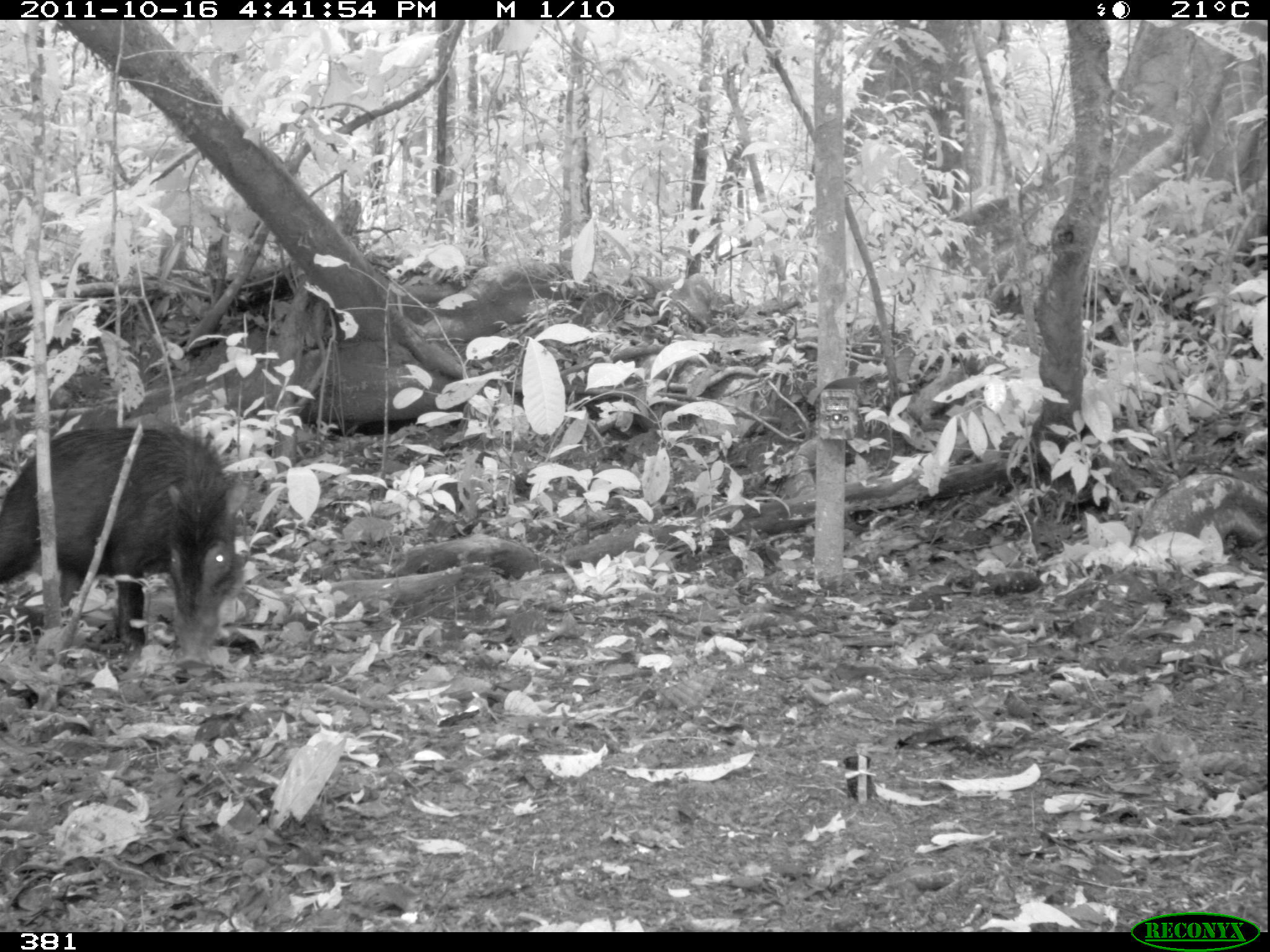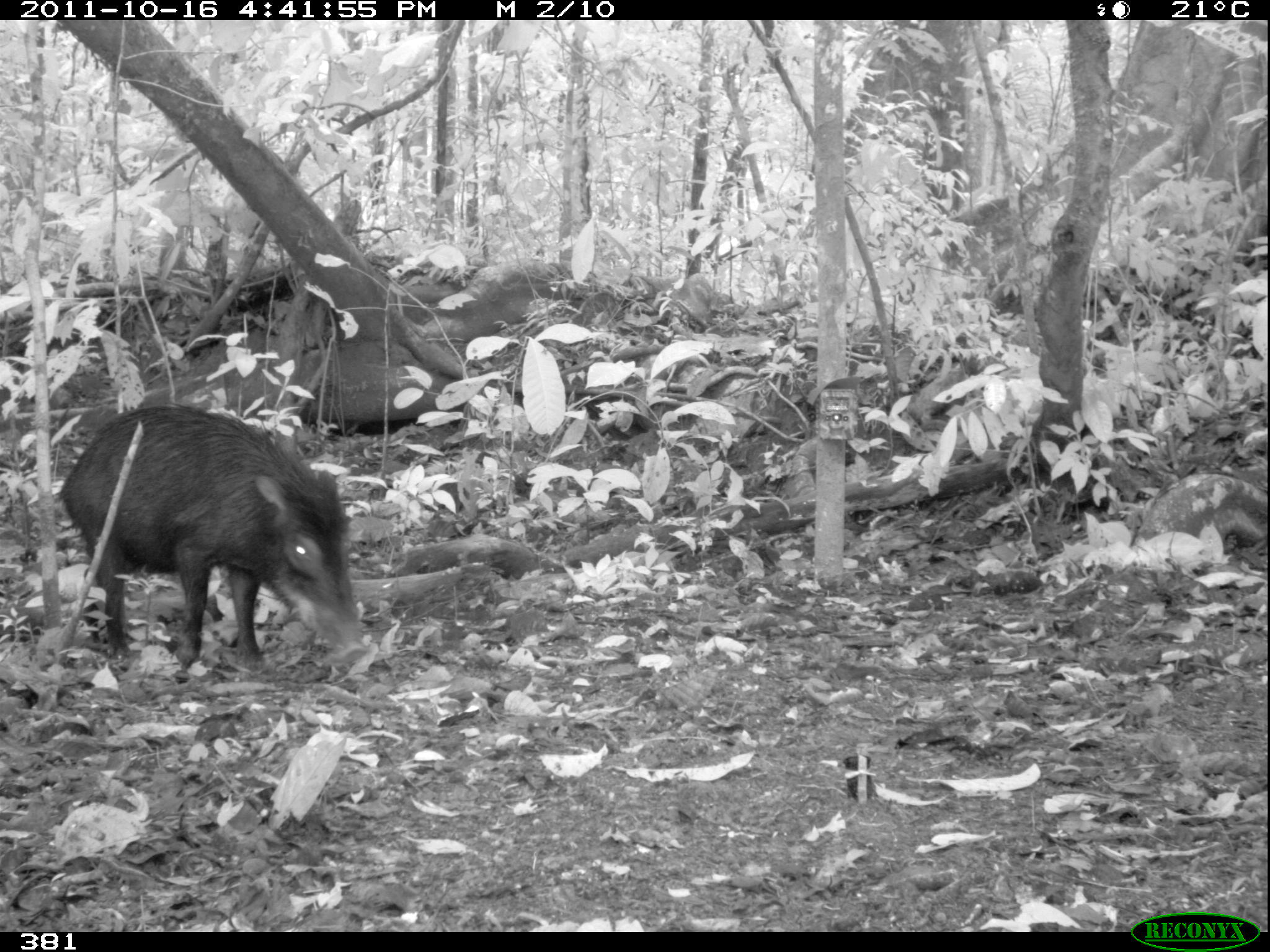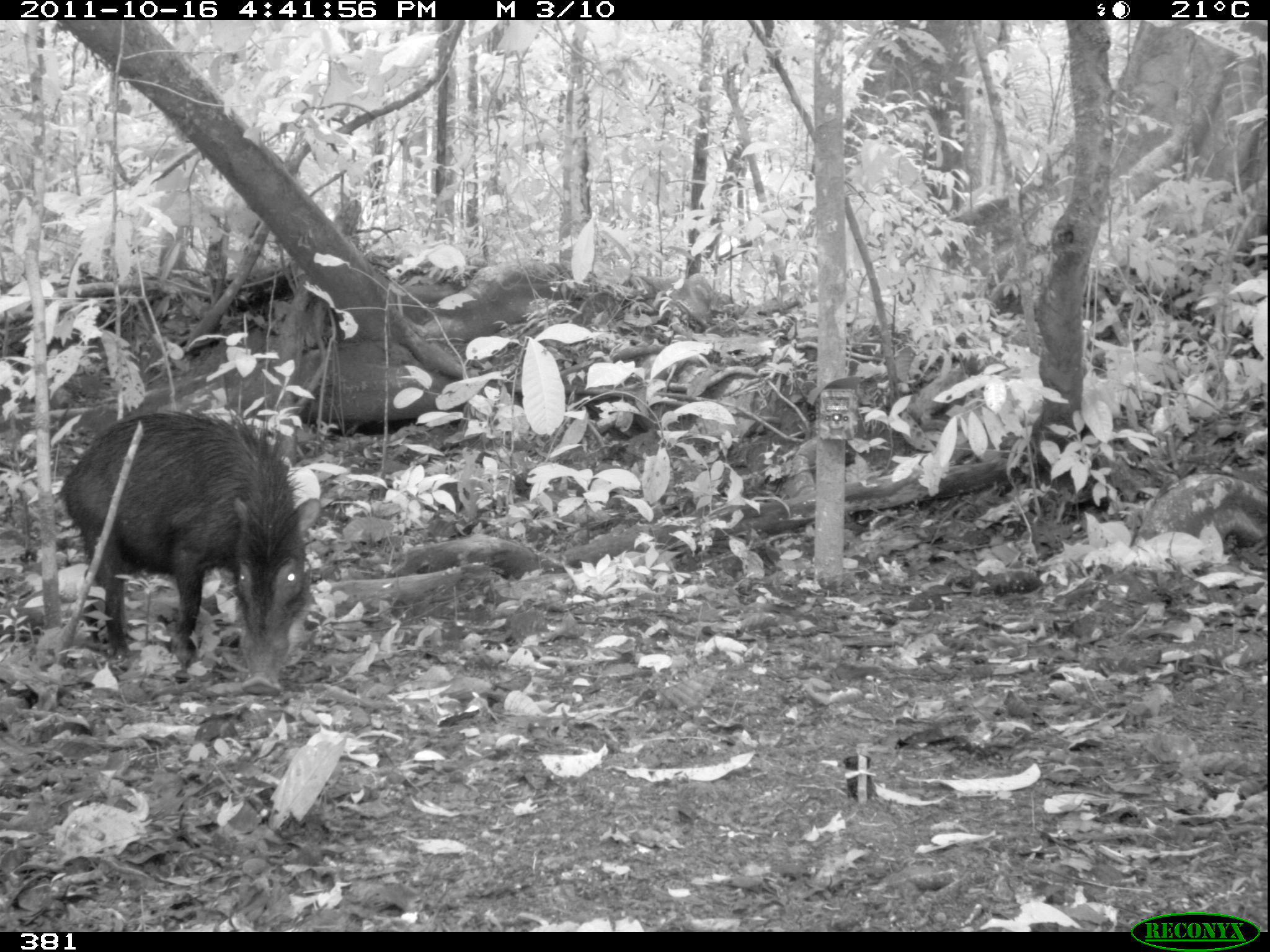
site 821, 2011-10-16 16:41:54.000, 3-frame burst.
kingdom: Animalia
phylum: Chordata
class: Mammalia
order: Artiodactyla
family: Tayassuidae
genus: Tayassu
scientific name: Tayassu pecari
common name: white-lipped peccary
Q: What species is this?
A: Tayassu pecari (white-lipped peccary).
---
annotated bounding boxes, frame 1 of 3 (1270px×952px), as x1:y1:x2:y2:
tayassu pecari: 0:420:246:660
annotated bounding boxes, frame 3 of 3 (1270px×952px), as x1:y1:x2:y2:
tayassu pecari: 57:409:322:698